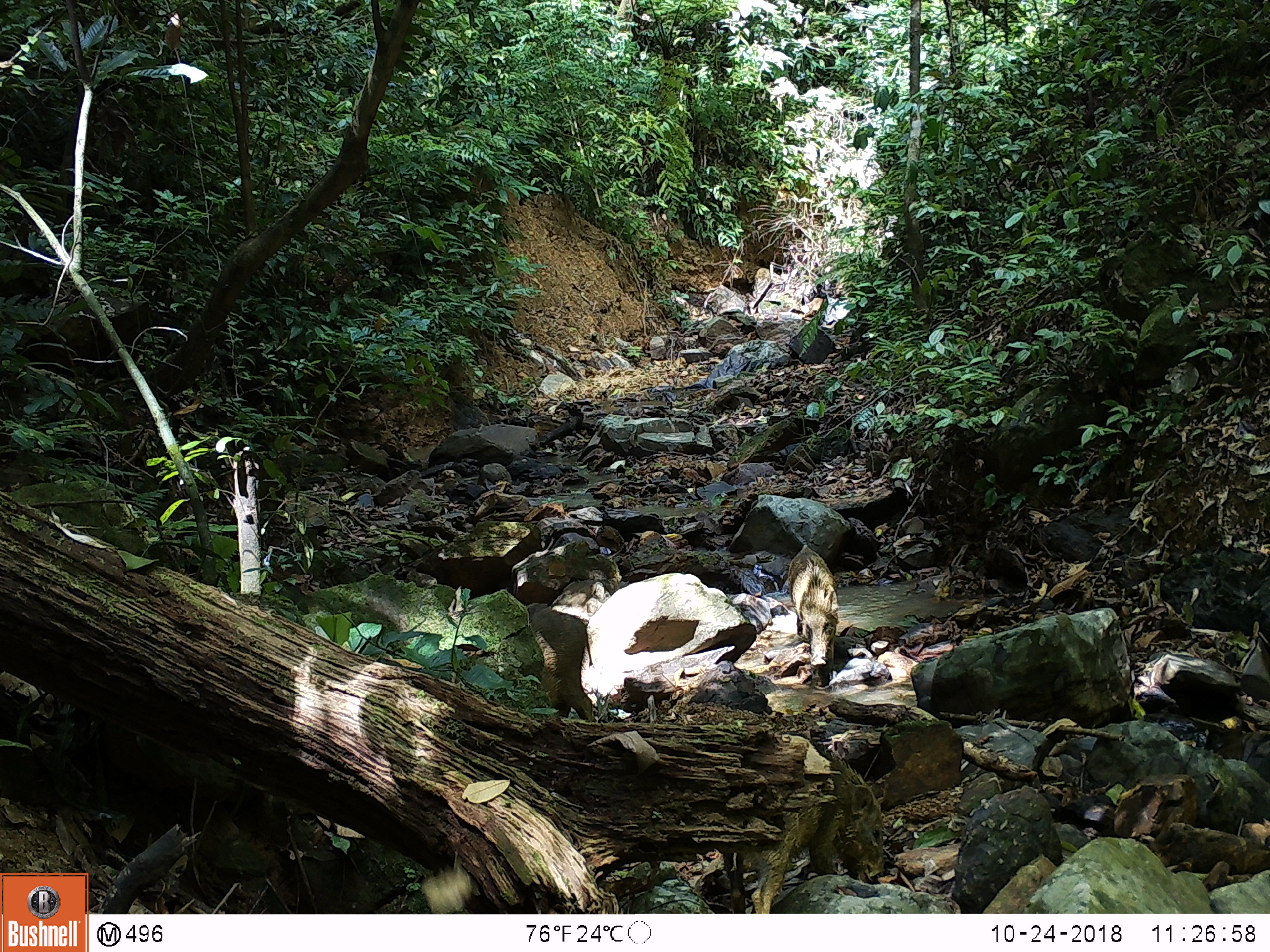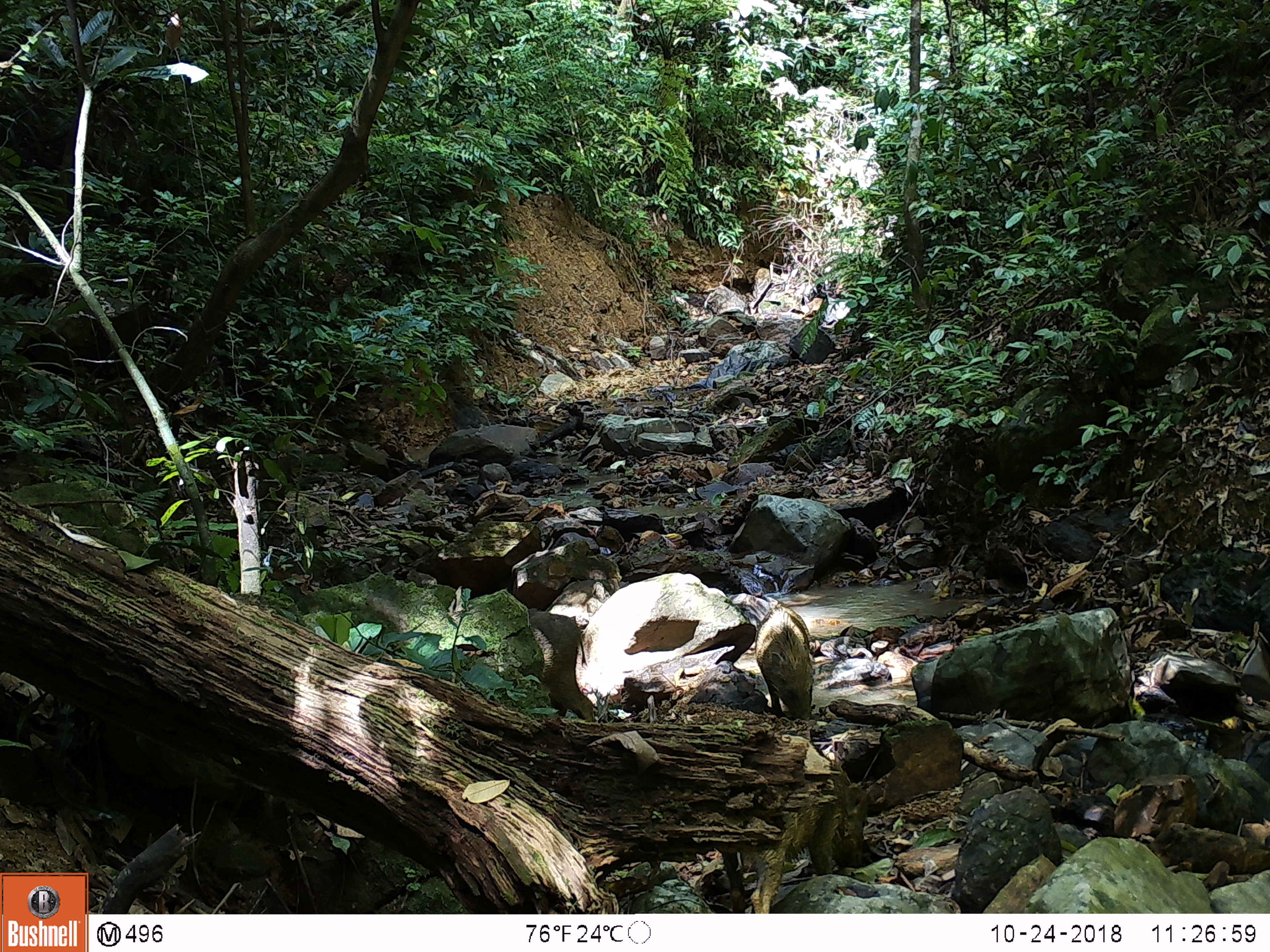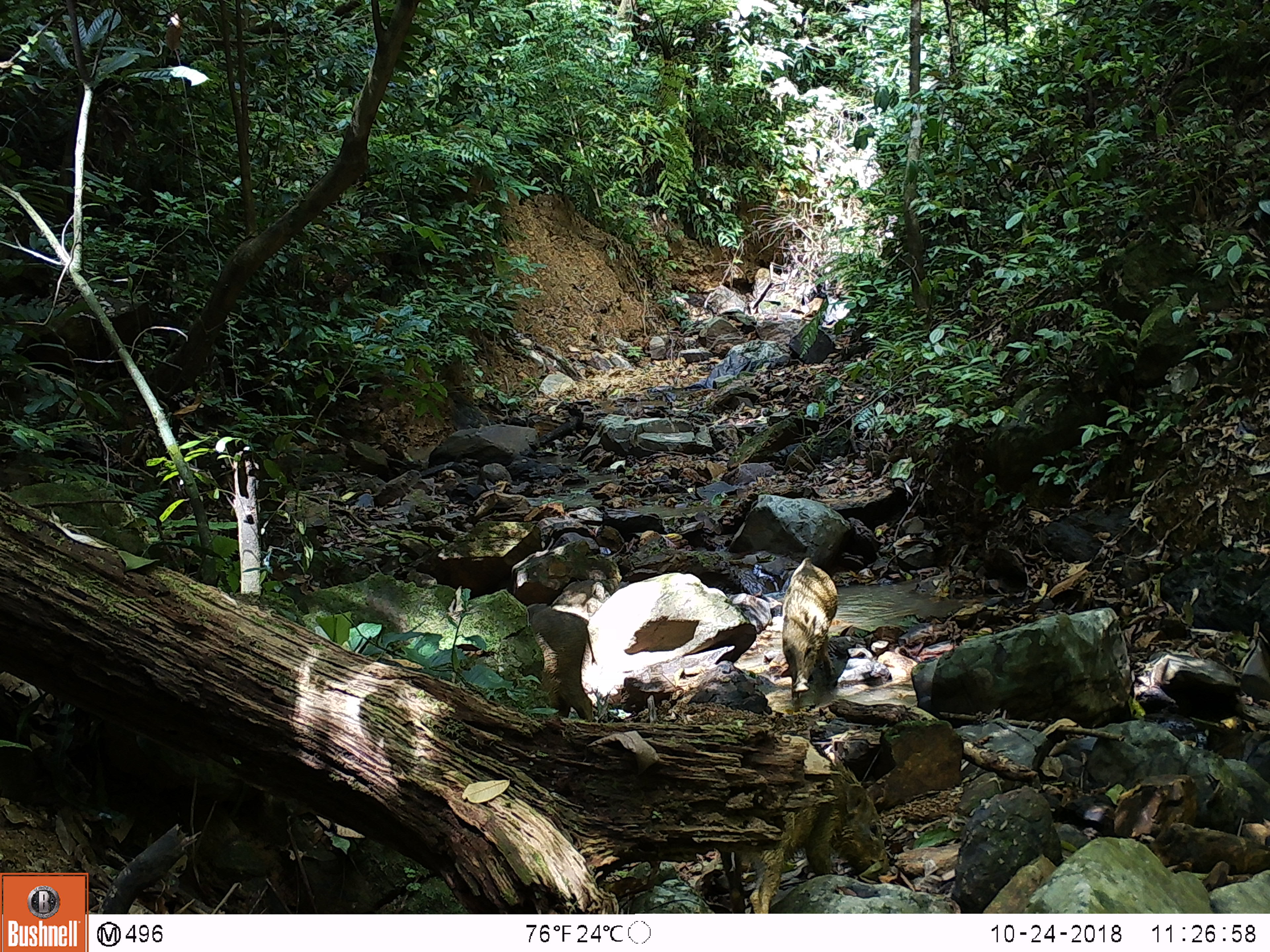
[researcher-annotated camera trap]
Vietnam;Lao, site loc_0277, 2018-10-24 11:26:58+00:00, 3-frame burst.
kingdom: Animalia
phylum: Chordata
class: Mammalia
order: Artiodactyla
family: Suidae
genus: Sus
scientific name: Sus scrofa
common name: eurasian wild pig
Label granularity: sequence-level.